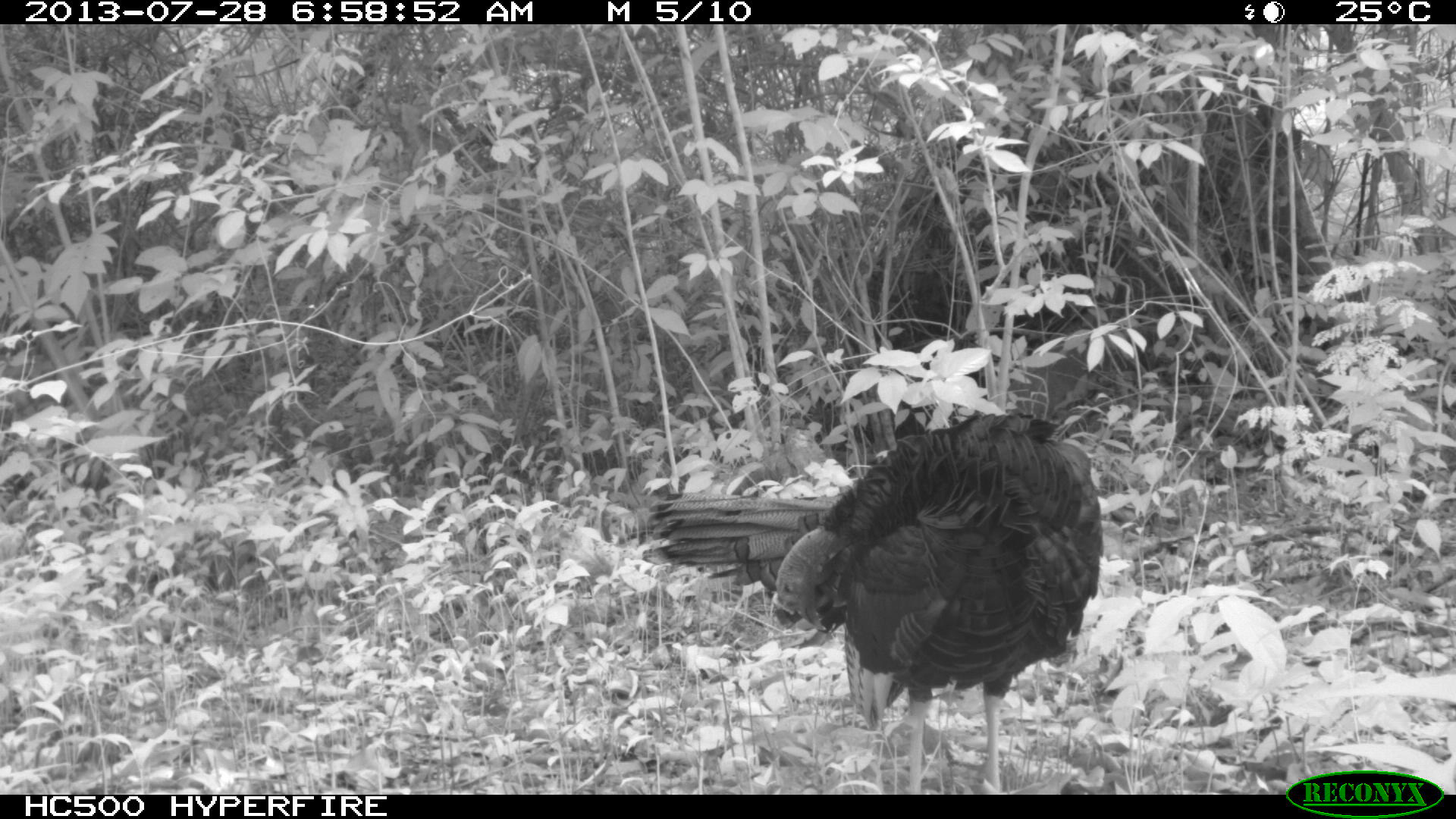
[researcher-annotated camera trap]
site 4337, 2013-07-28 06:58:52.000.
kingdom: Animalia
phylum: Chordata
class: Aves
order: Galliformes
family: Phasianidae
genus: Meleagris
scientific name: Meleagris ocellata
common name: ocellated turkey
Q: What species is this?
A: Meleagris ocellata (ocellated turkey).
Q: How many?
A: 1.